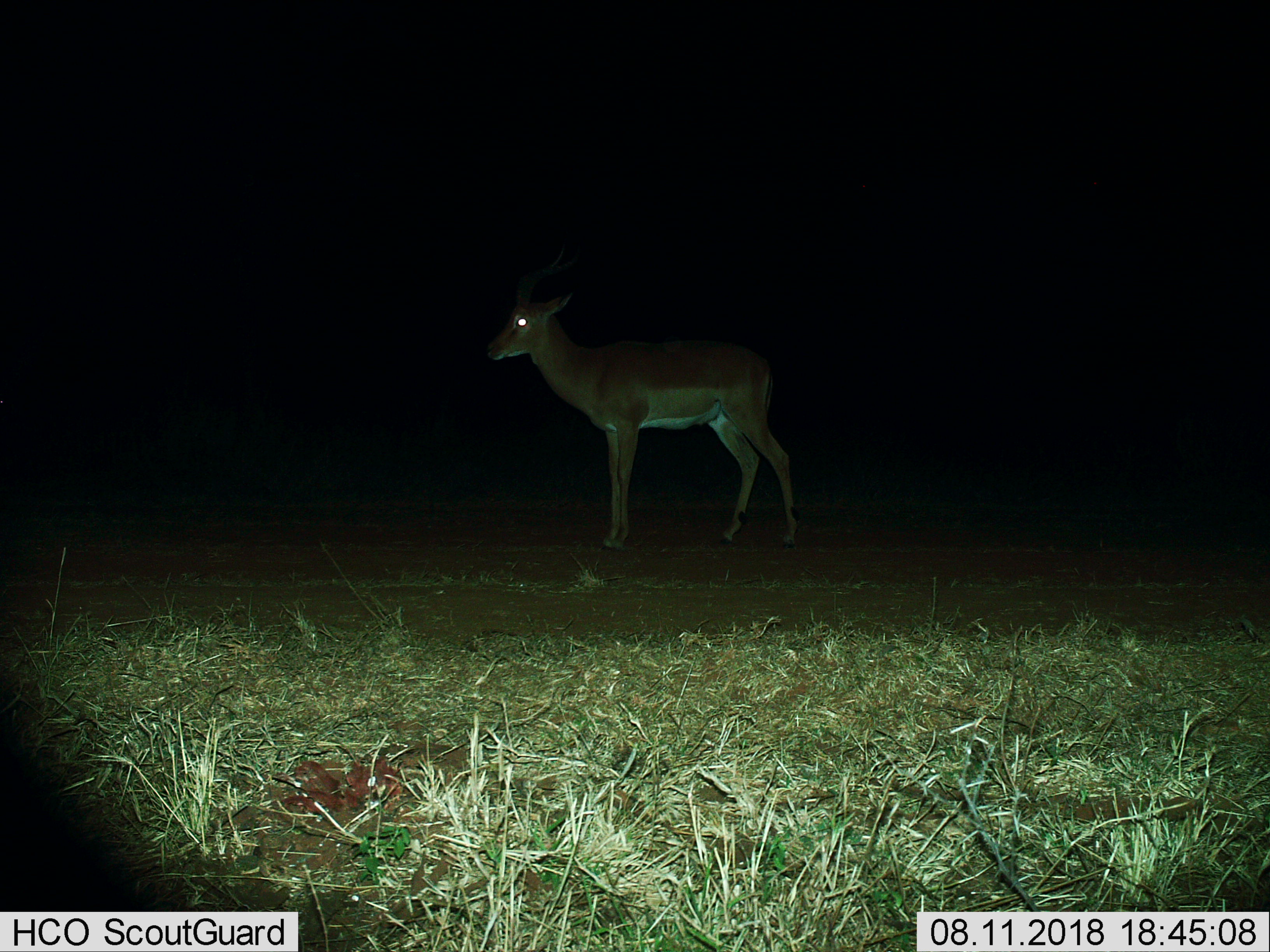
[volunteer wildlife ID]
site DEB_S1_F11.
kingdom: Animalia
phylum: Chordata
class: Mammalia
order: Artiodactyla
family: Bovidae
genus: Aepyceros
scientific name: Aepyceros melampus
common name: impala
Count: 1.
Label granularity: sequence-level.